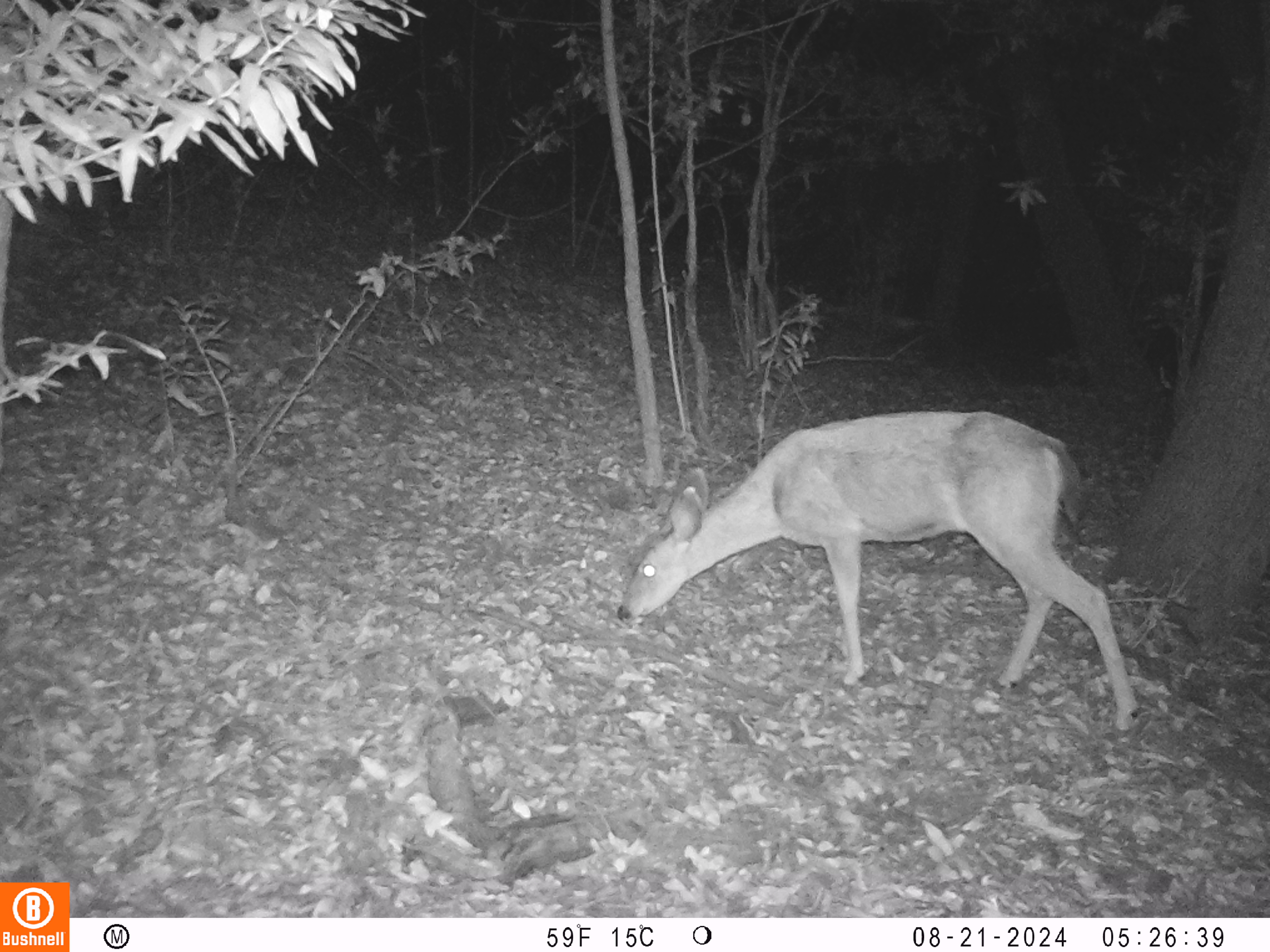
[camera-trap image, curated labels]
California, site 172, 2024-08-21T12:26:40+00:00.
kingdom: Animalia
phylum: Chordata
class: Mammalia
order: Artiodactyla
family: Cervidae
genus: Odocoileus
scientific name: Odocoileus hemionus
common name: mule deer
Mule deer (Odocoileus hemionus).